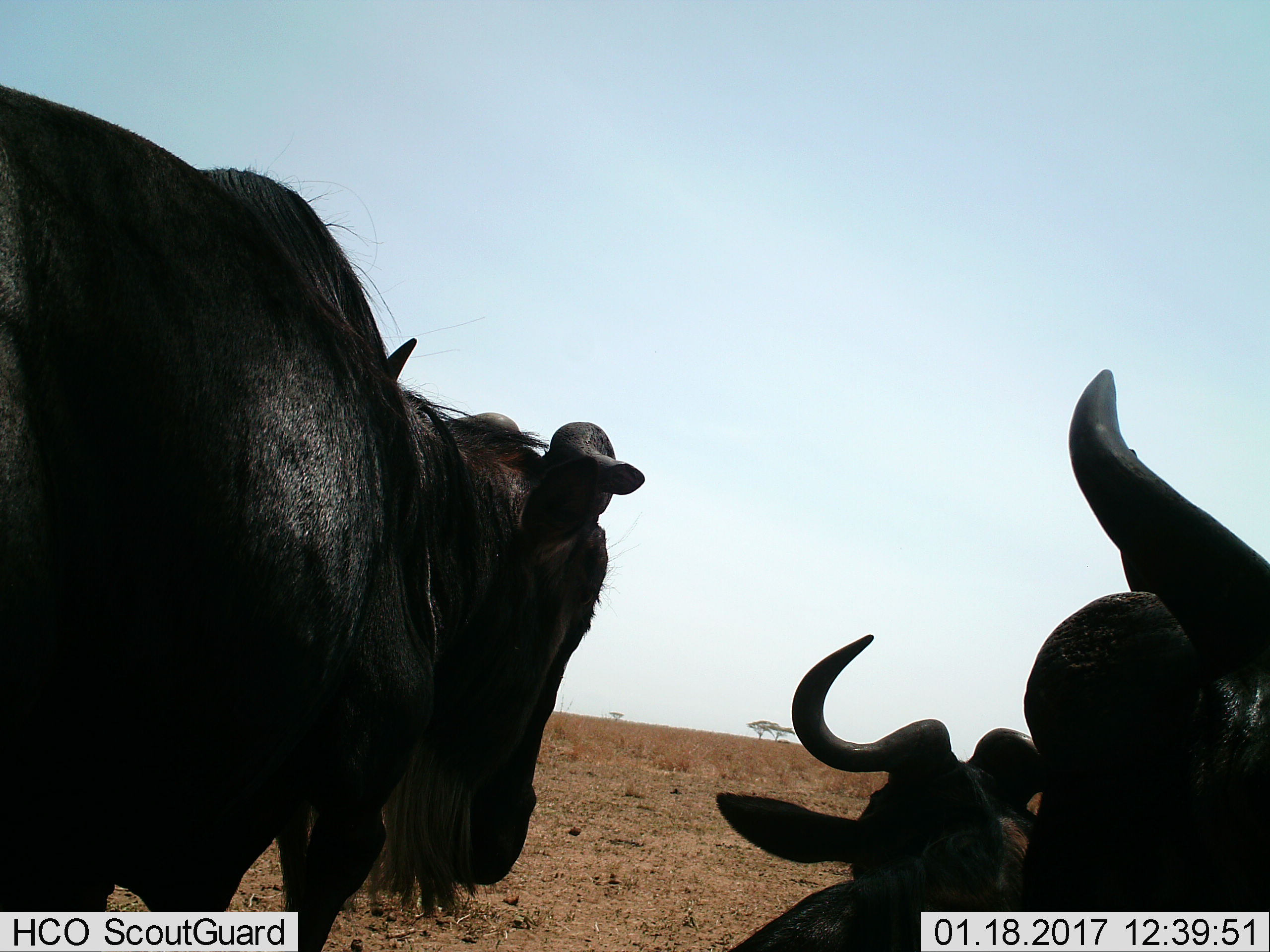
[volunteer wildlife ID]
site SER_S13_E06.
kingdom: Animalia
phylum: Chordata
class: Mammalia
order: Artiodactyla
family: Bovidae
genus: Connochaetes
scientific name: Connochaetes taurinus taurinus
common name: blue wildebeest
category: wildebeestblue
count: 3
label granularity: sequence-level